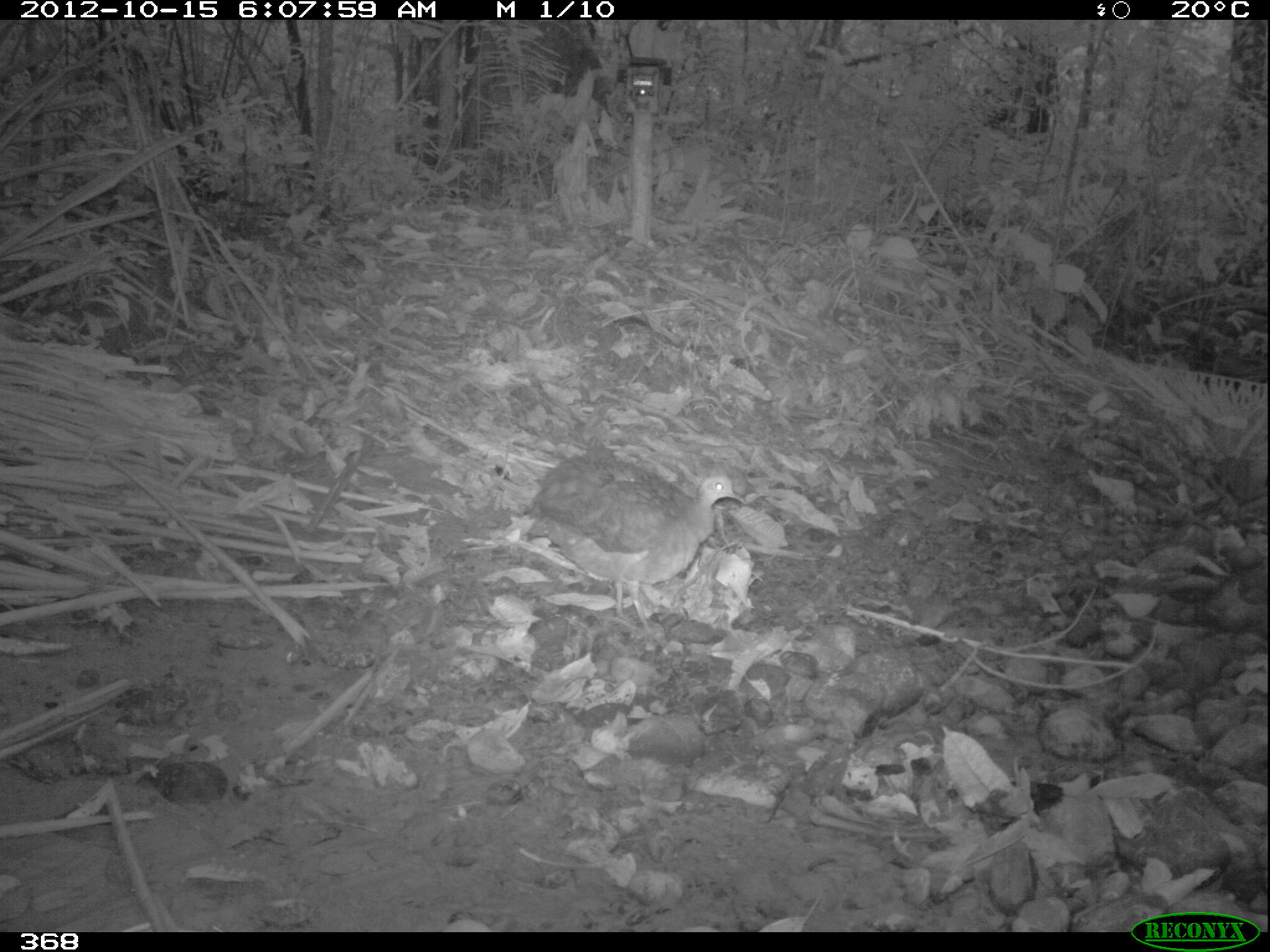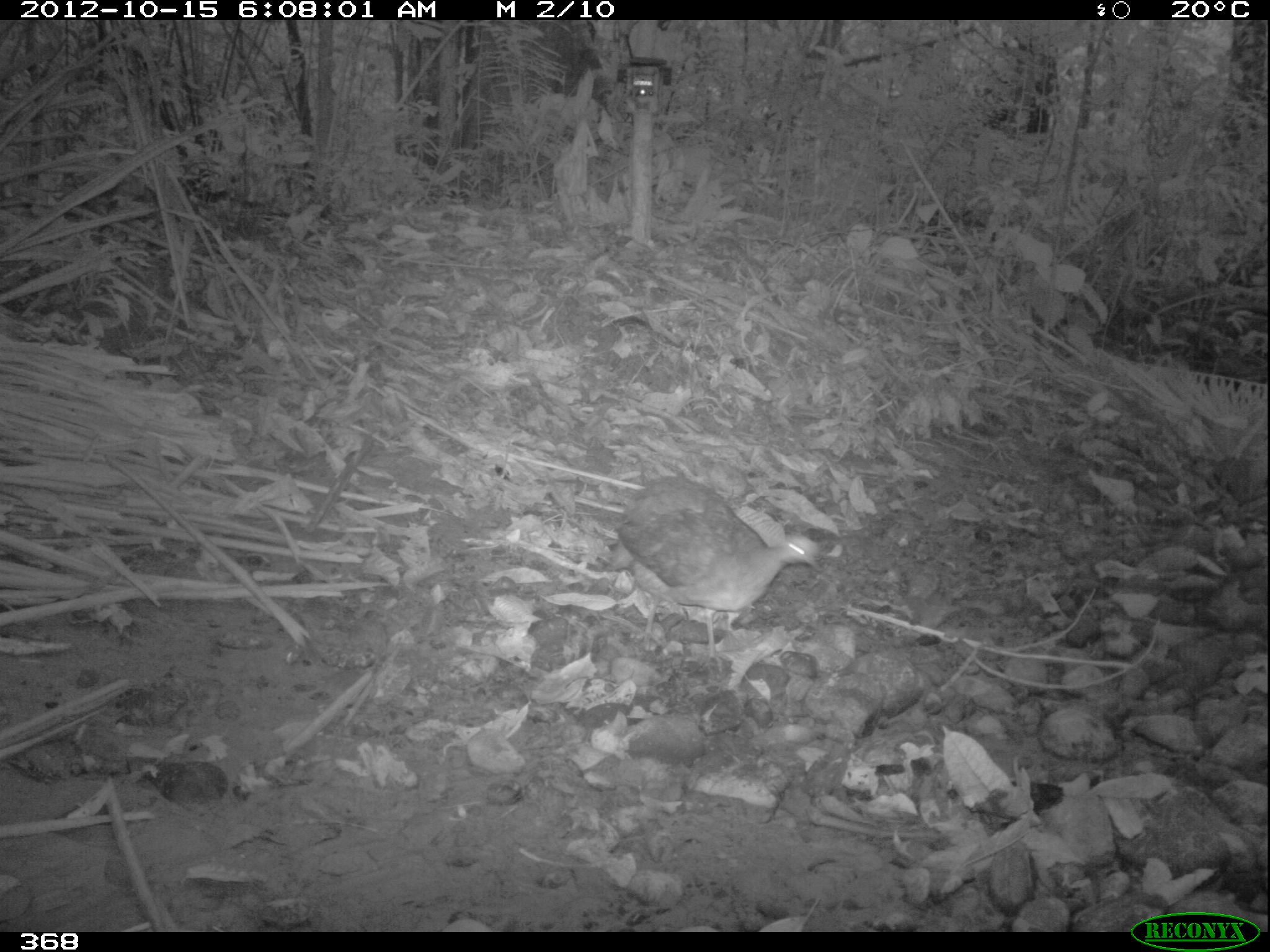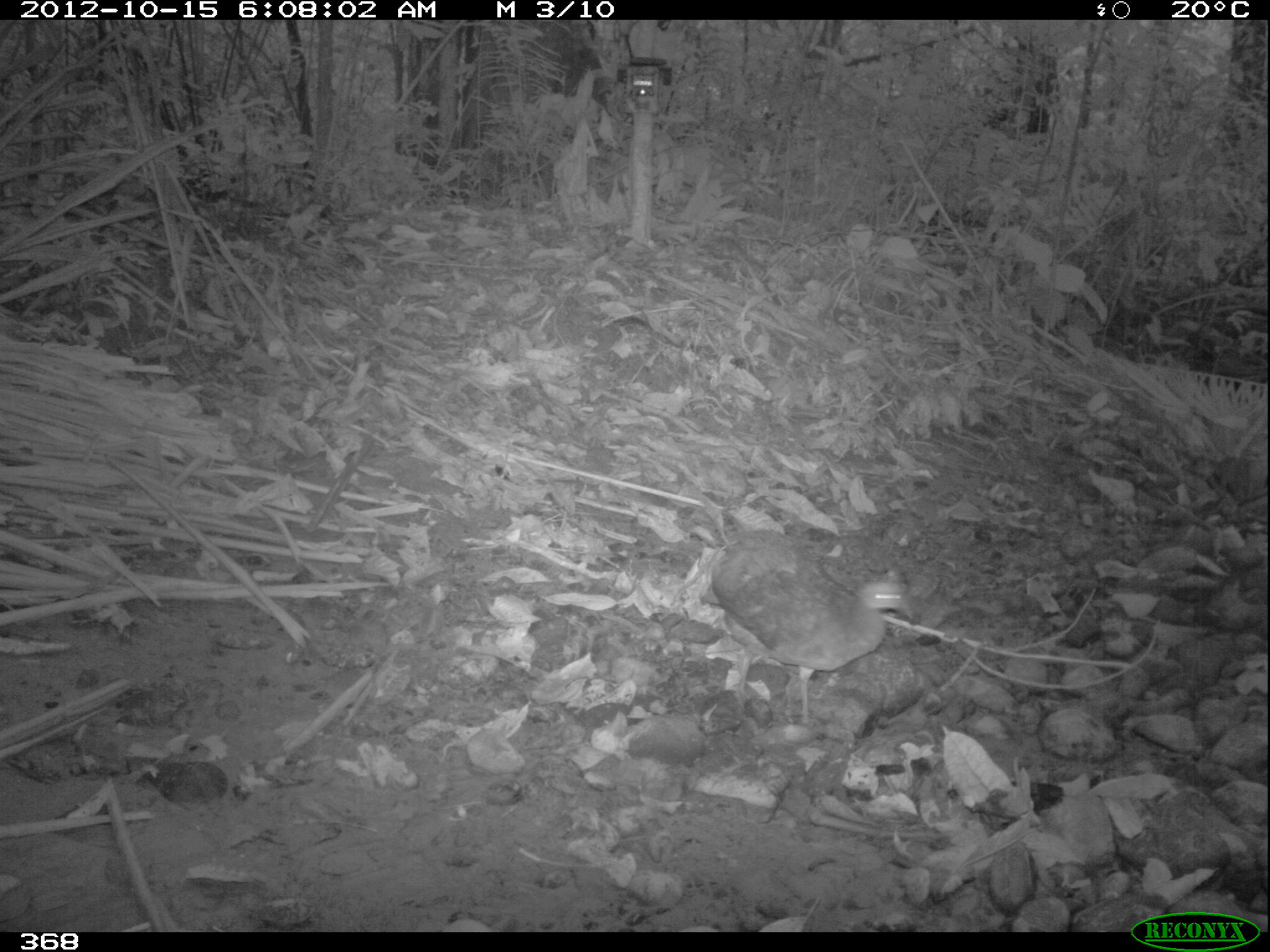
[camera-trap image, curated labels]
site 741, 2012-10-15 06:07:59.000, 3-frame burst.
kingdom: Animalia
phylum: Chordata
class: Aves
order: Galliformes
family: Phasianidae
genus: Alectoris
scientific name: Alectoris rufa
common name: red-legged partridge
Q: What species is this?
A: Alectoris rufa (red-legged partridge).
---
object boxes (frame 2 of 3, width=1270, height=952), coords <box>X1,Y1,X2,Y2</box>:
alectoris rufa: <box>610,477,822,672</box>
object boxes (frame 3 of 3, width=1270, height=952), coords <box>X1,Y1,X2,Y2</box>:
alectoris rufa: <box>699,527,914,726</box>